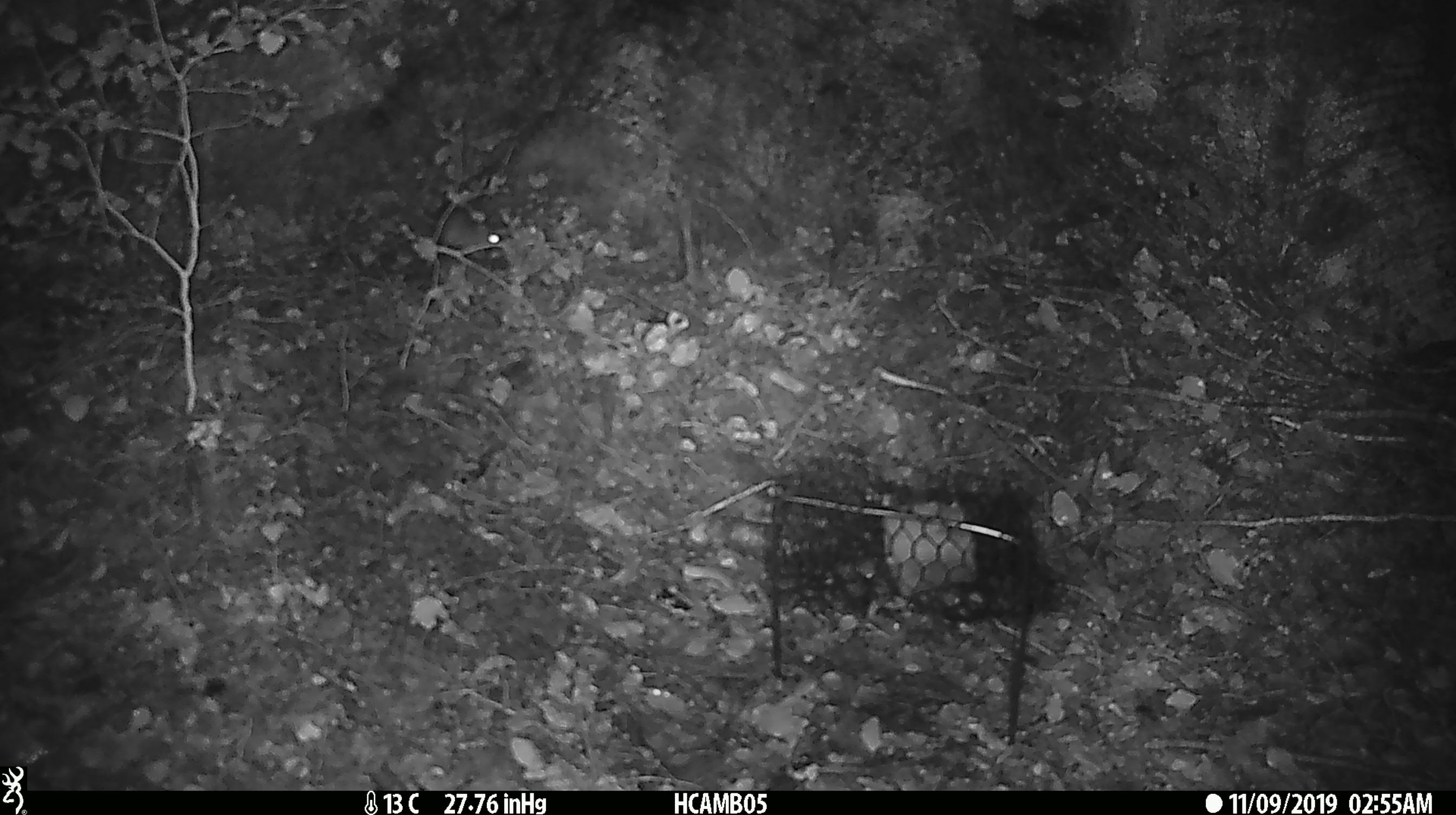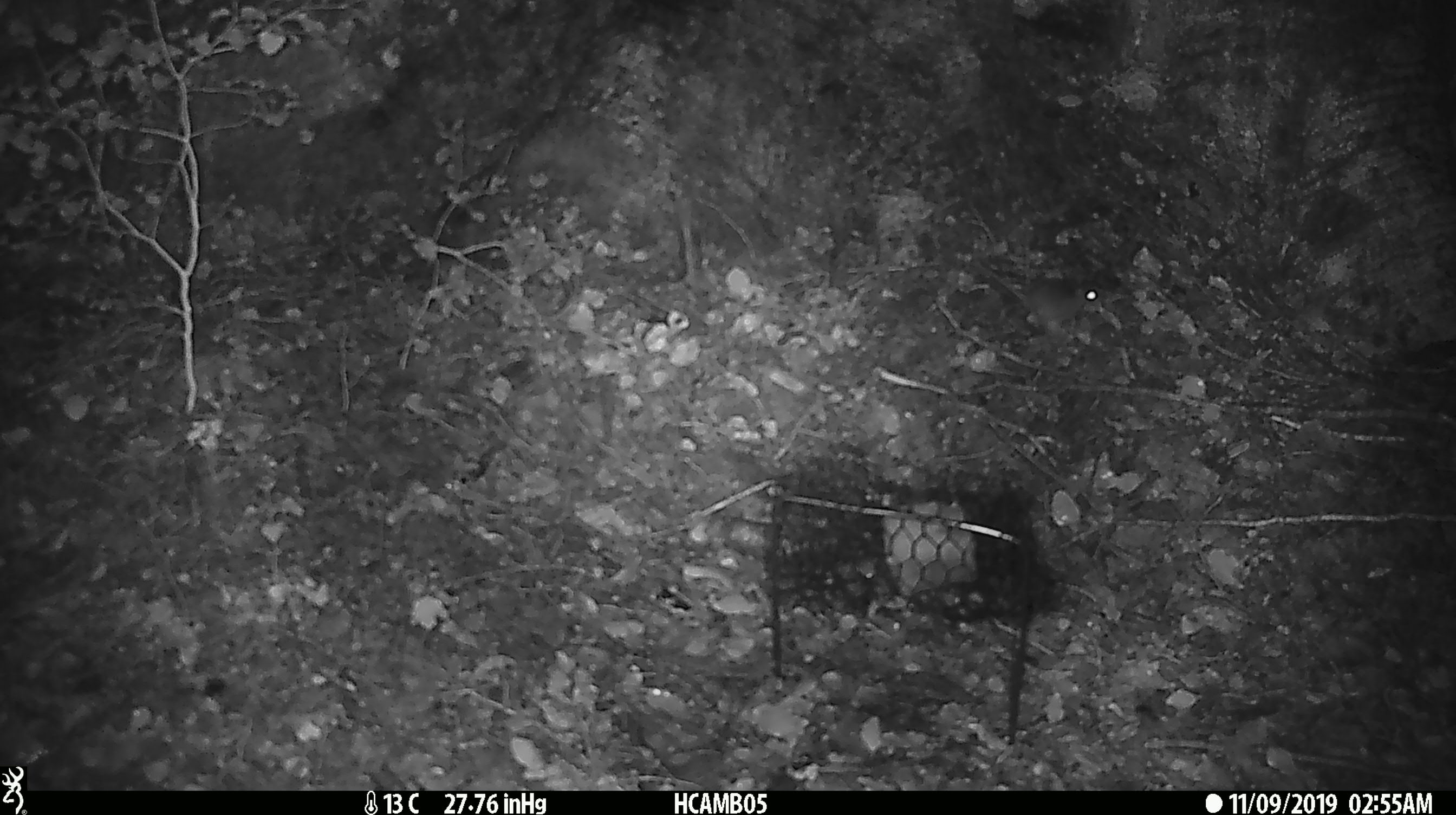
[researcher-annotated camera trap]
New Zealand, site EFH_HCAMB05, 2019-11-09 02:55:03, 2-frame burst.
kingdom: Animalia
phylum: Chordata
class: Mammalia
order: Rodentia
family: Muridae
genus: Mus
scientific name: Mus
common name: mouse